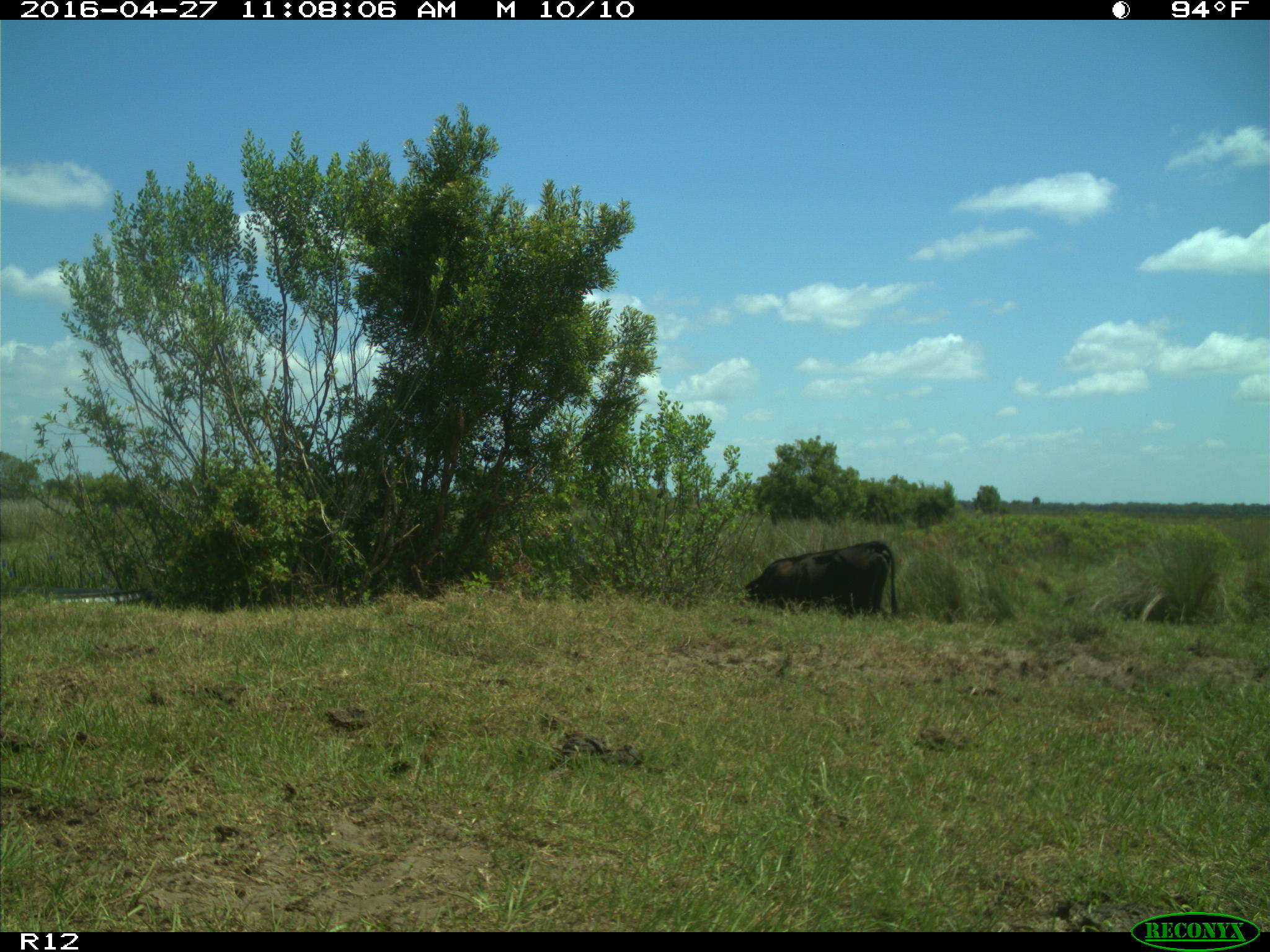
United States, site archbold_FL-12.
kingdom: Animalia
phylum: Chordata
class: Mammalia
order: Artiodactyla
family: Bovidae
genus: Bos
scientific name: Bos taurus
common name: domestic cow